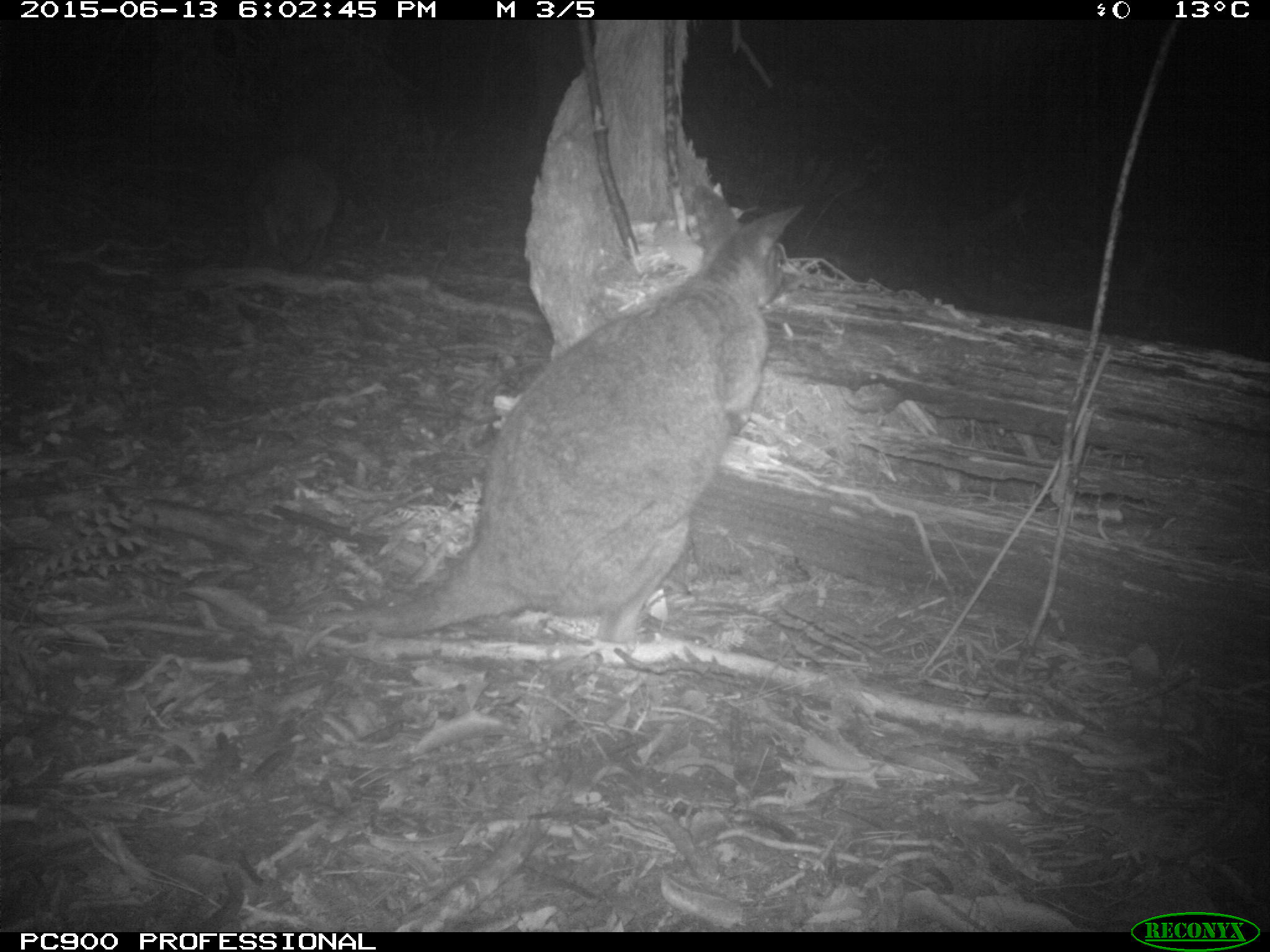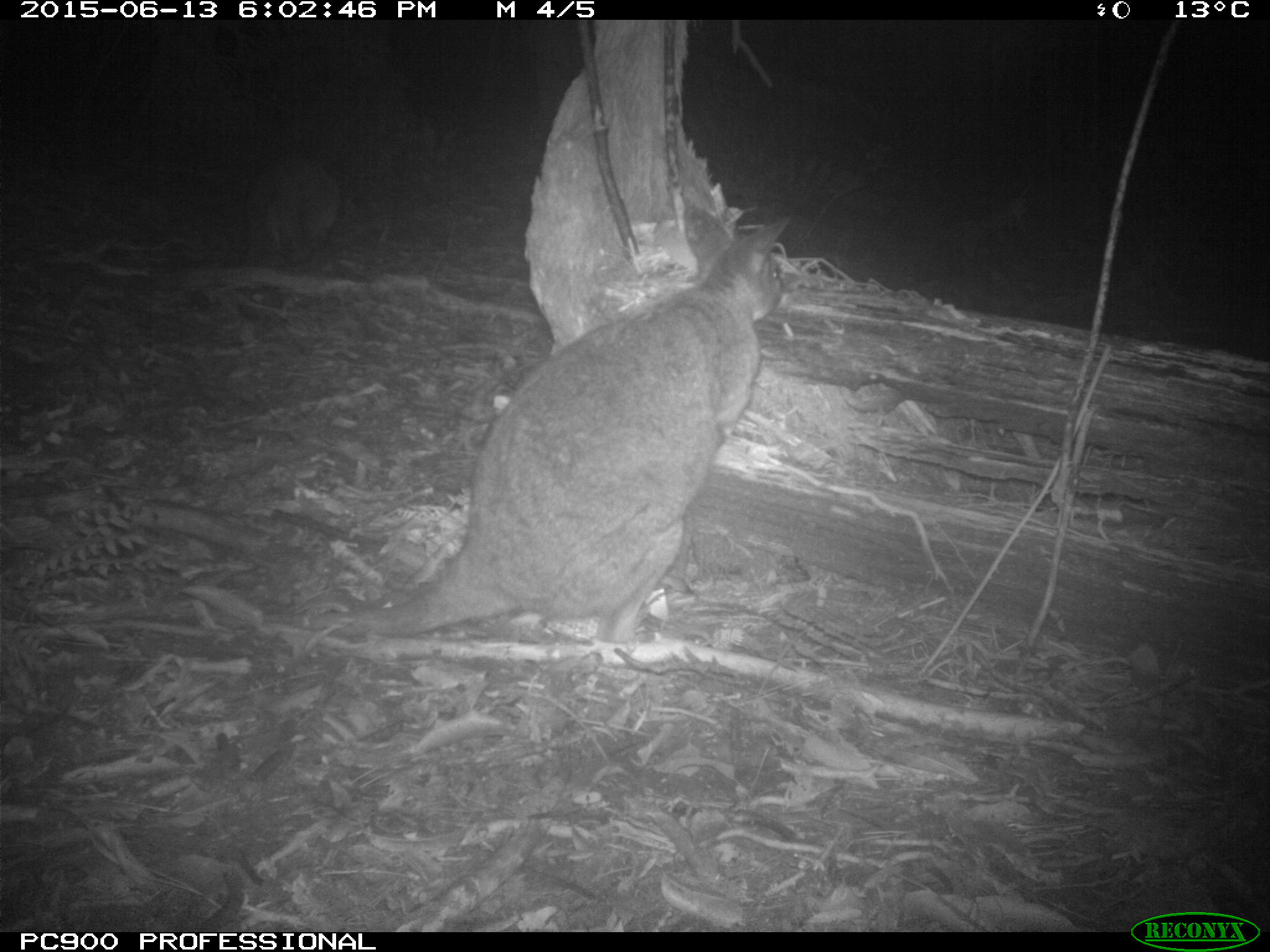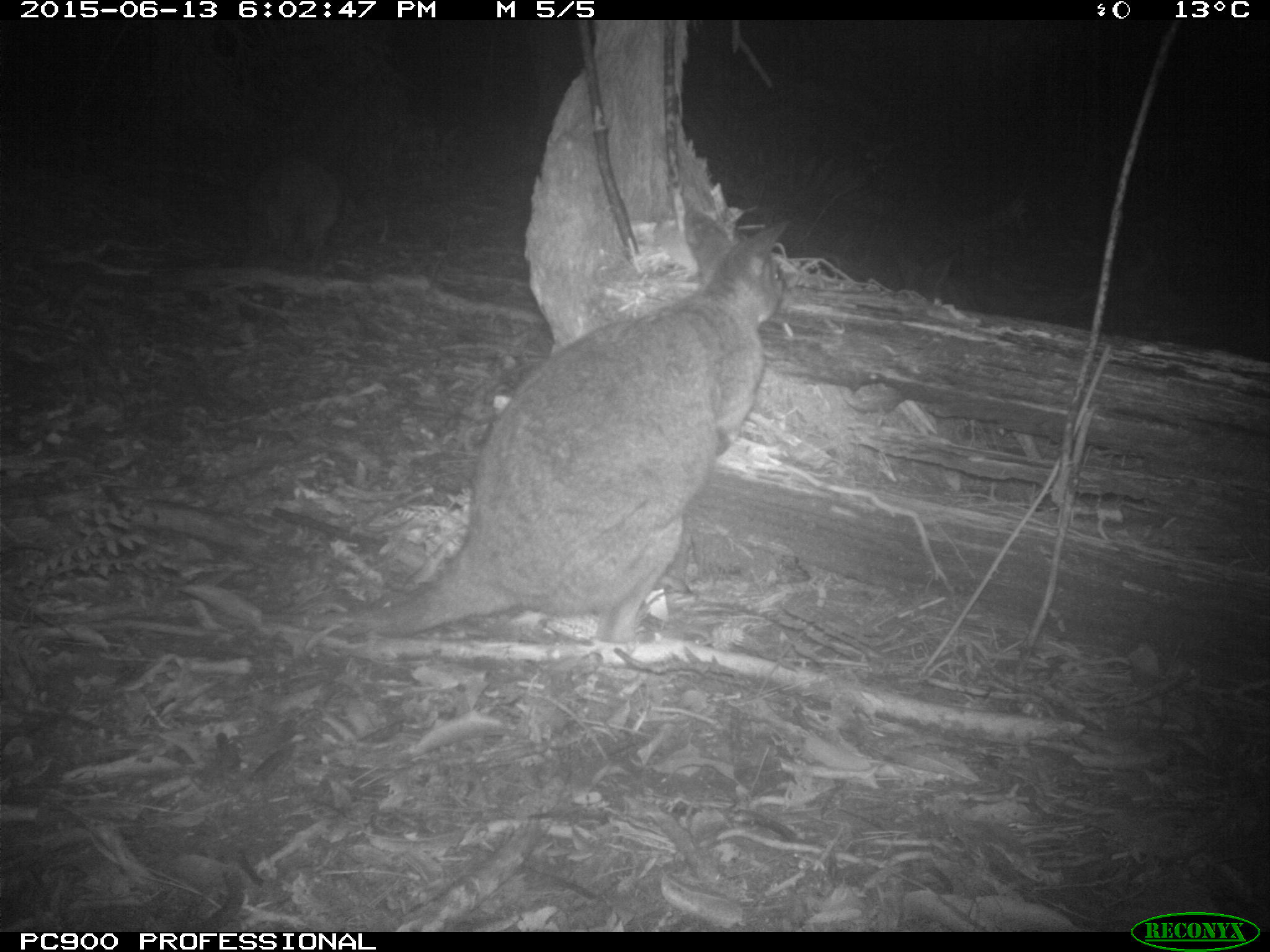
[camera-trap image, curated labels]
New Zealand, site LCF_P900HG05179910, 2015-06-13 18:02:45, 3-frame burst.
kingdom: Animalia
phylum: Chordata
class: Mammalia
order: Diprotodontia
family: Macropodidae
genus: Notamacropus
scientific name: Notamacropus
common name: wallaby